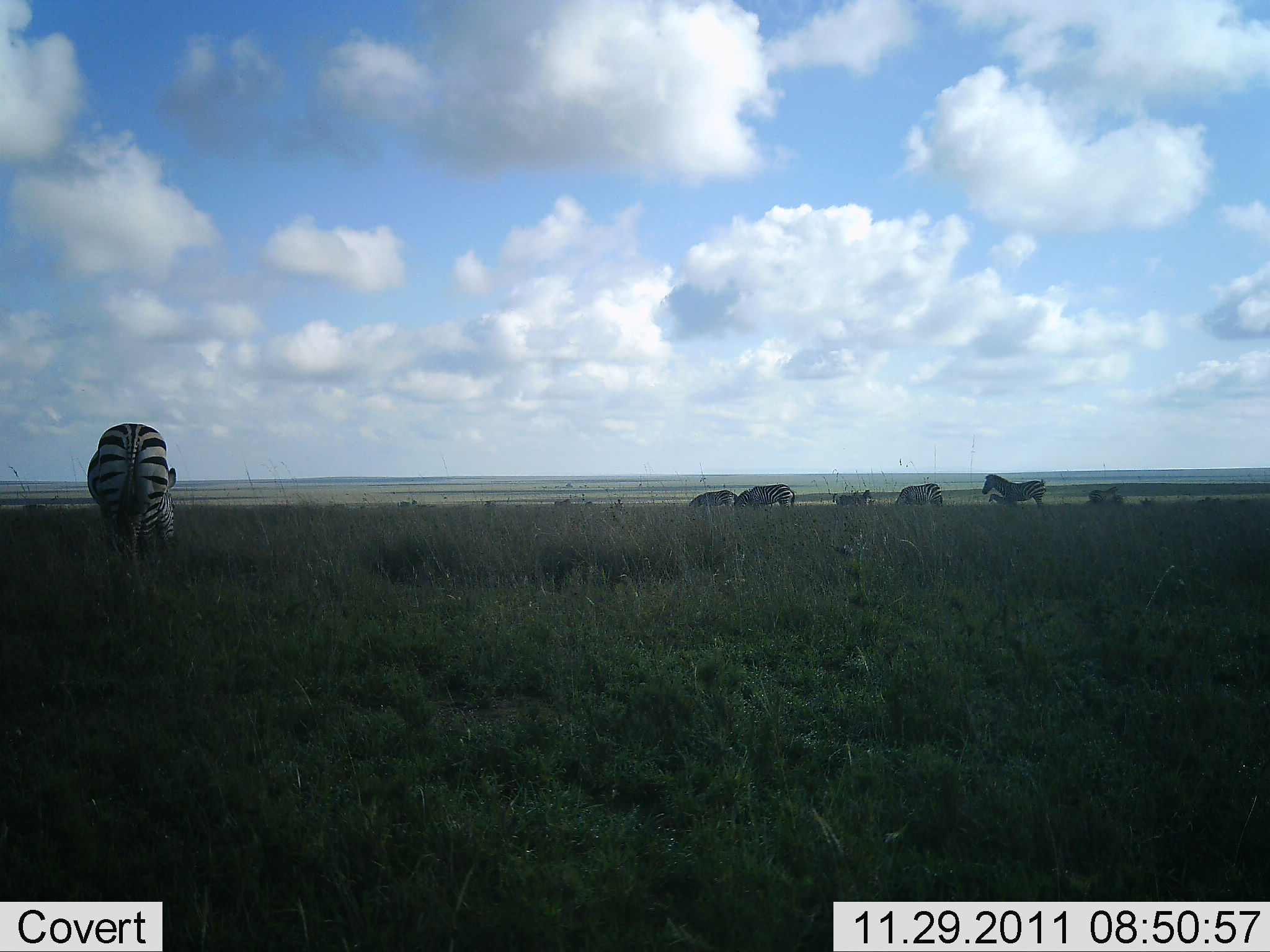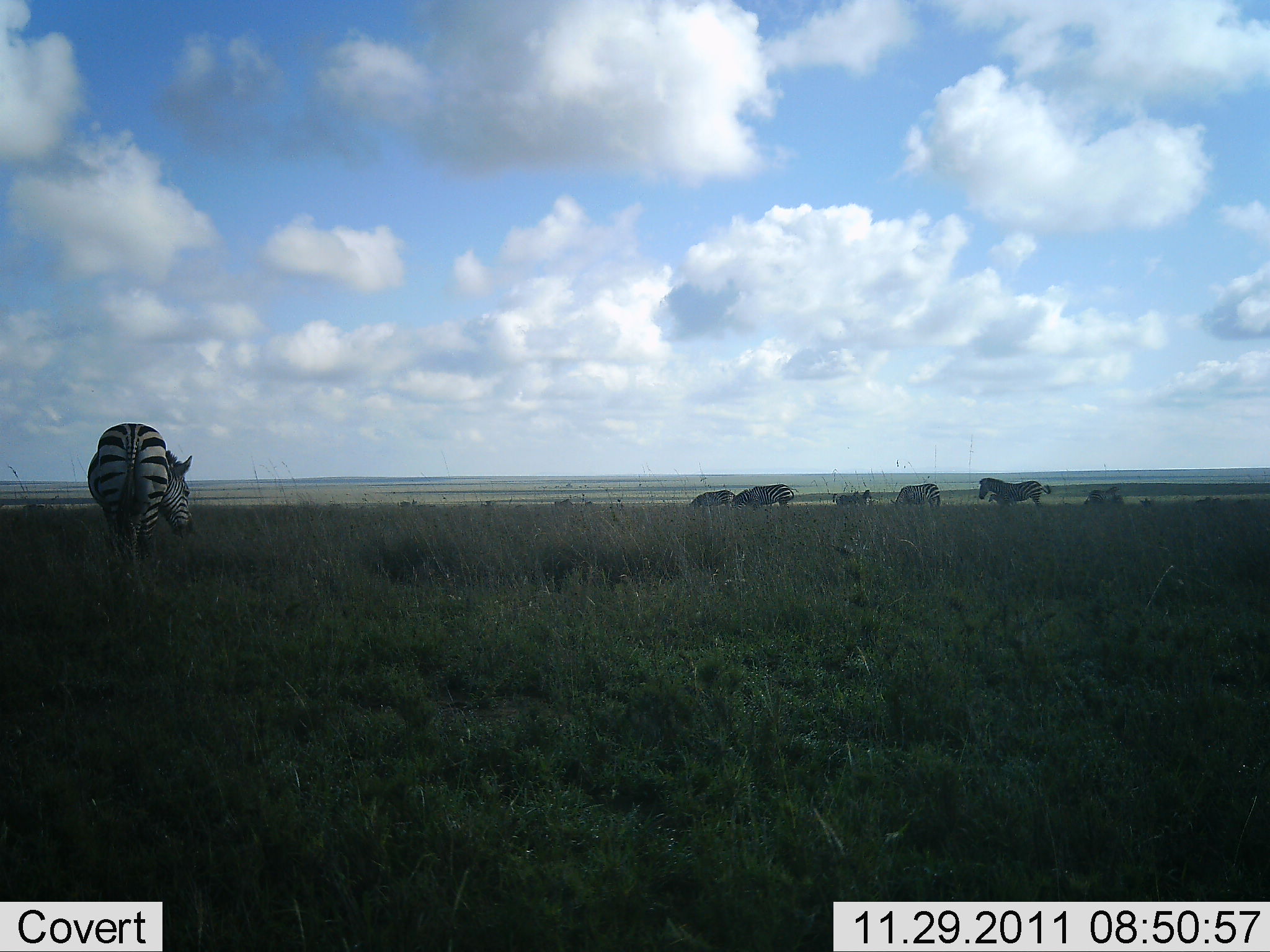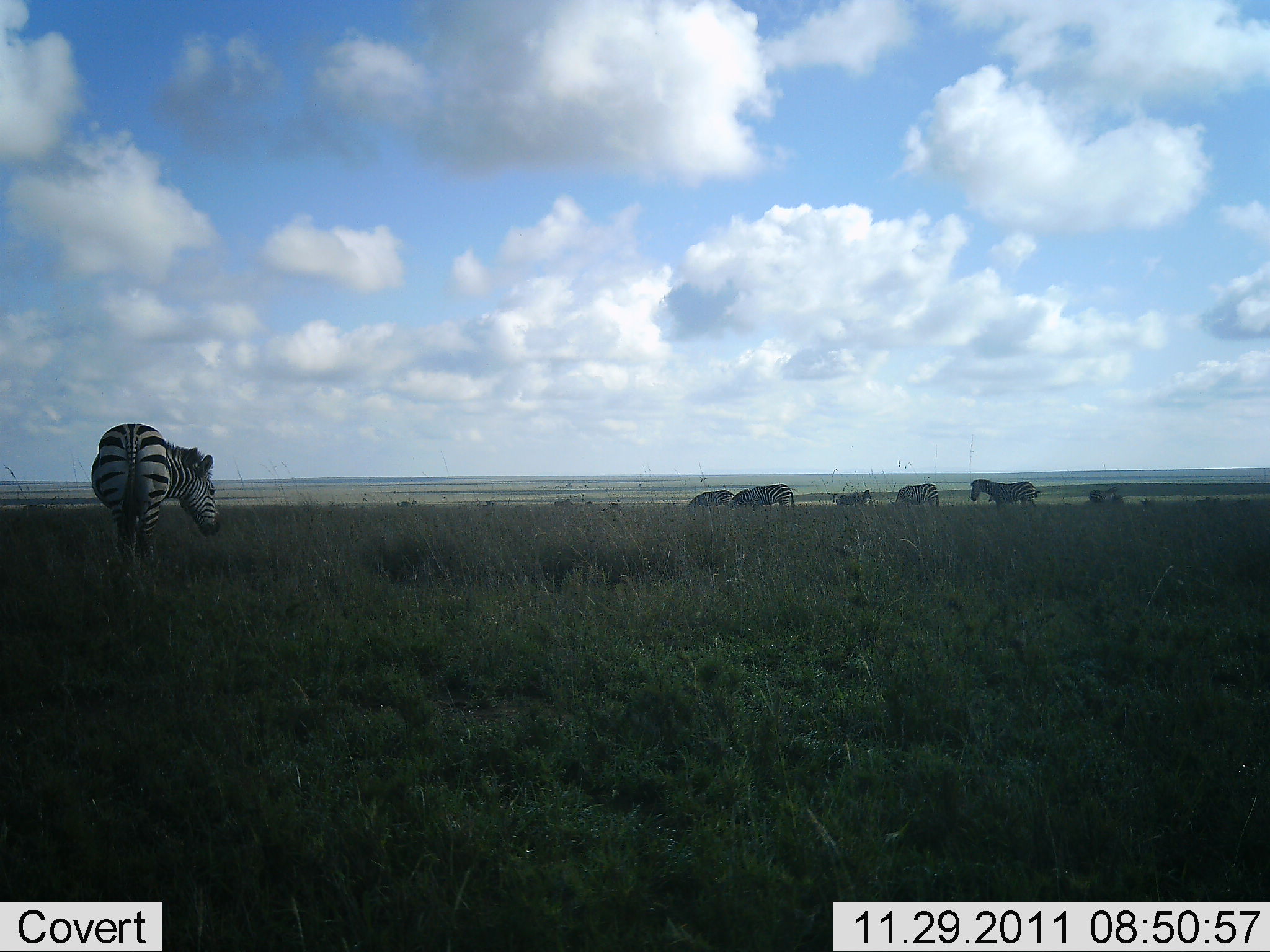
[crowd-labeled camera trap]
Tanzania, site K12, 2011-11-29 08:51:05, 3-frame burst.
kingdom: Animalia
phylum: Chordata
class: Mammalia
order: Perissodactyla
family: Equidae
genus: Equus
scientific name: Equus quagga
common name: plains zebra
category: zebra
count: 7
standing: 65%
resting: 0%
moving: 24%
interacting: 0%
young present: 0%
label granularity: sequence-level